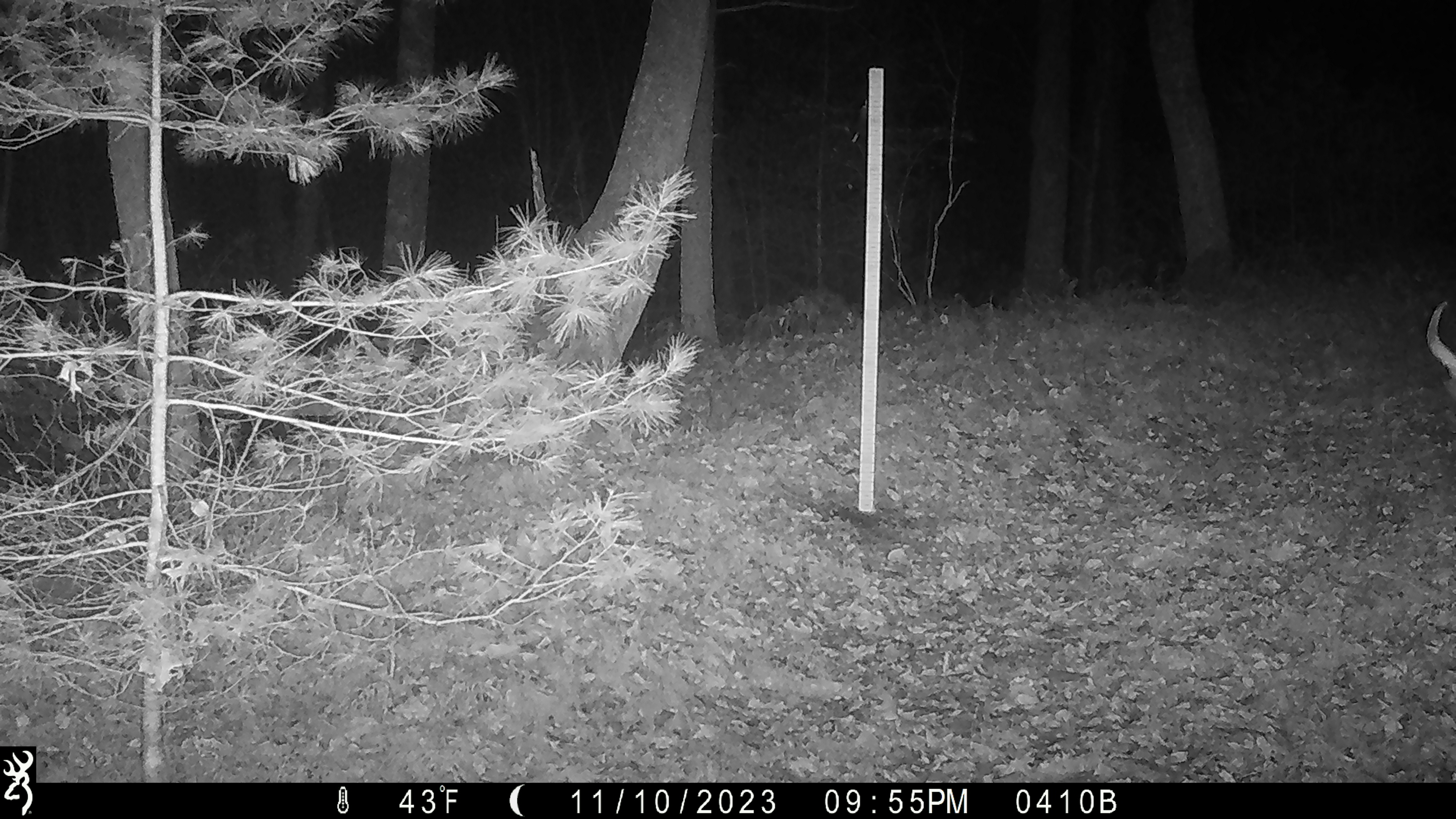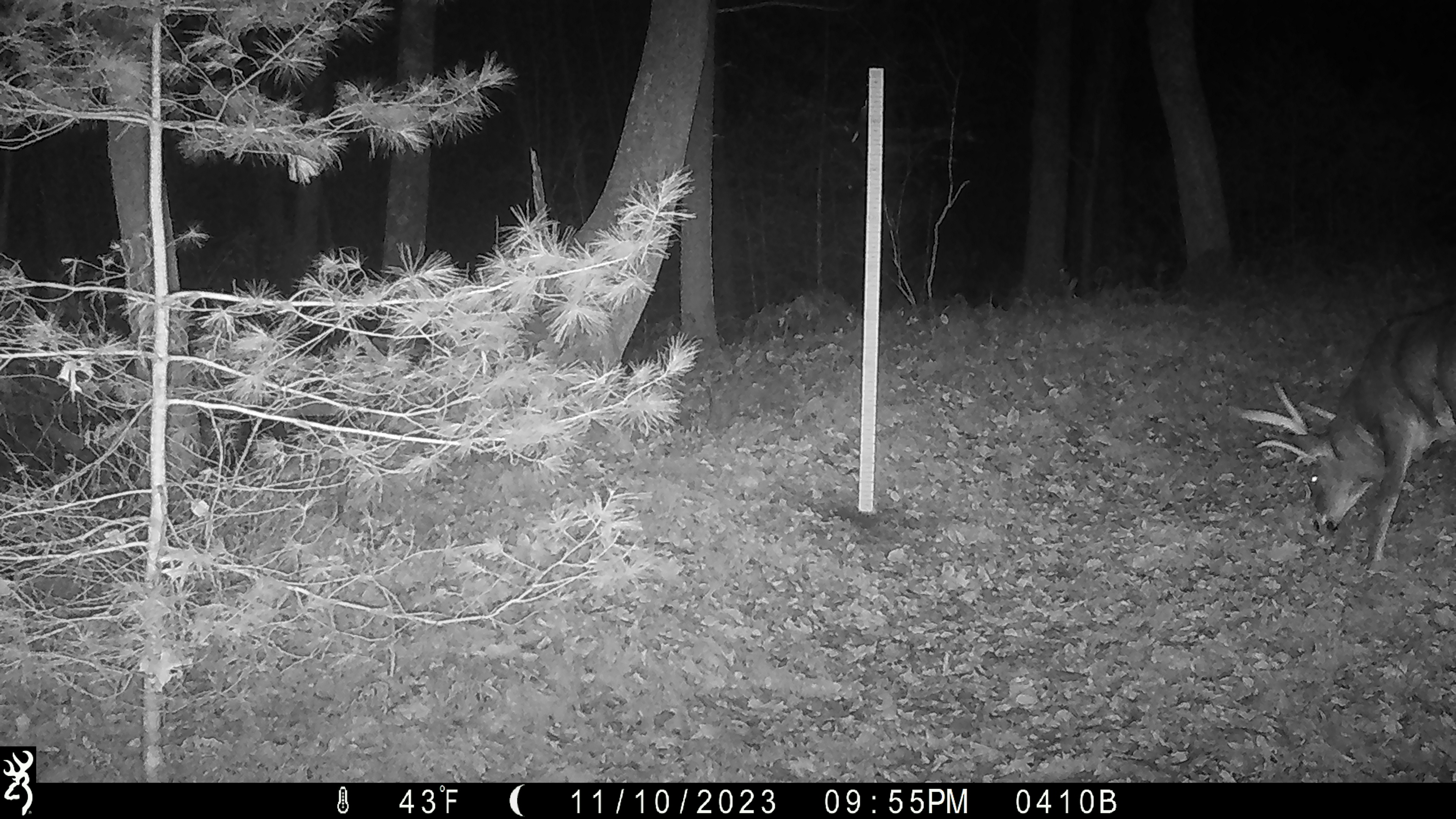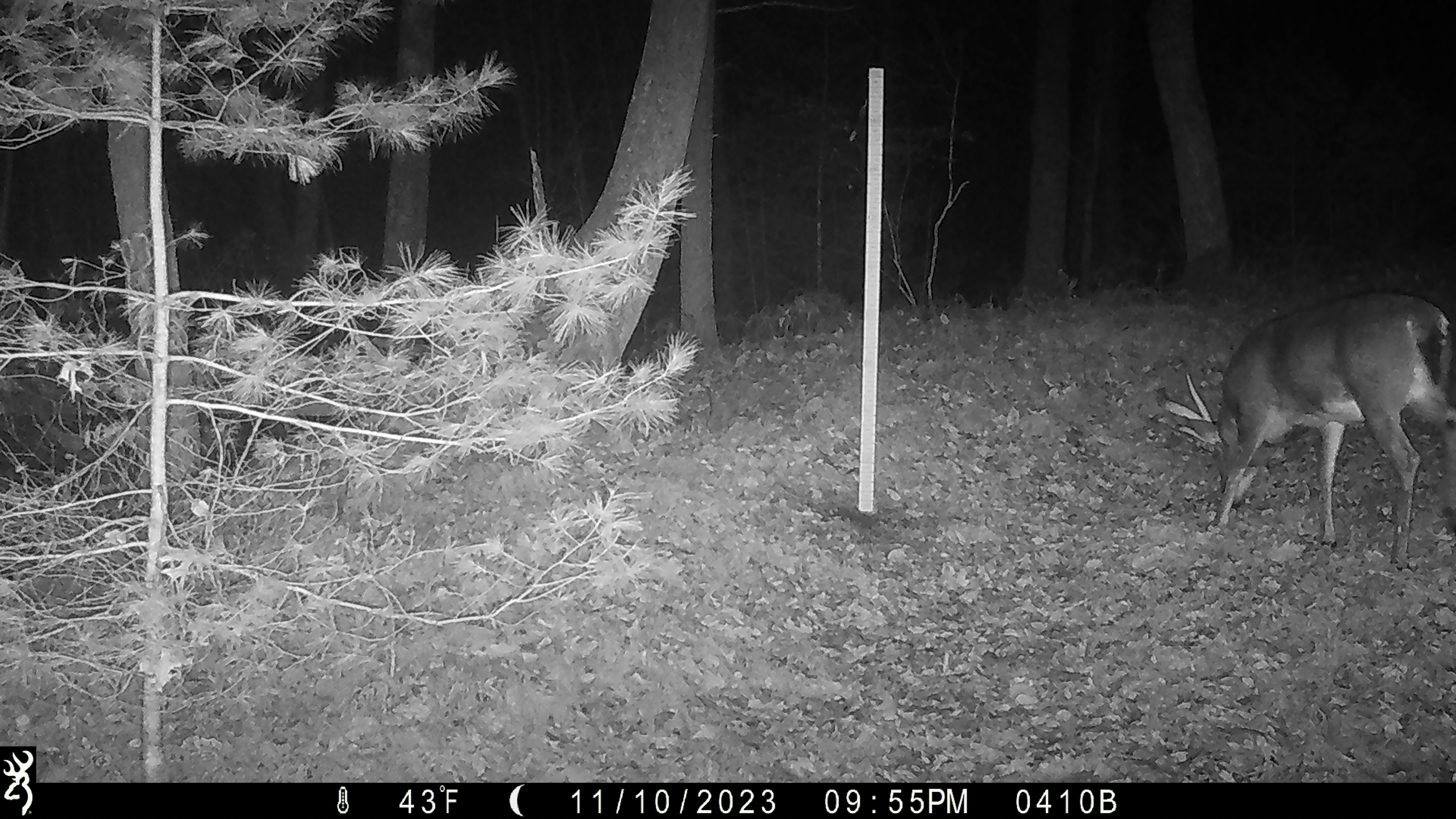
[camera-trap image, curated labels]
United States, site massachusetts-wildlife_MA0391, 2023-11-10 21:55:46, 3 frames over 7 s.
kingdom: Animalia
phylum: Chordata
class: Mammalia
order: Artiodactyla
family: Cervidae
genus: Odocoileus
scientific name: Odocoileus virginianus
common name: white-tailed deer